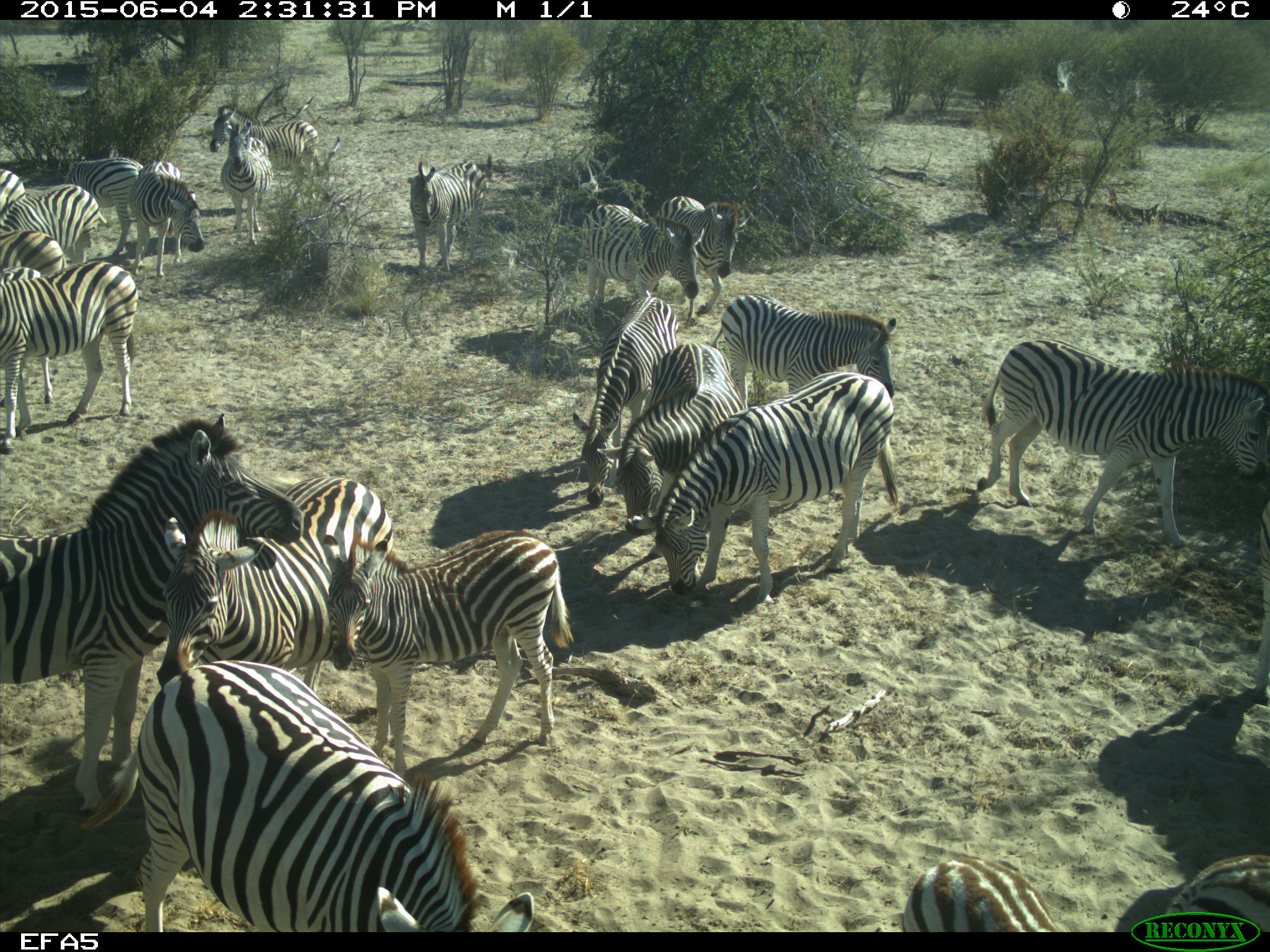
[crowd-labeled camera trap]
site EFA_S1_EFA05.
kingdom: Animalia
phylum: Chordata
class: Mammalia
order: Perissodactyla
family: Equidae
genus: Equus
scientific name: Equus quagga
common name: plains zebra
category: zebraplains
Zebraplains (plains zebra) (Equus quagga), count 11-50. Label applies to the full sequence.